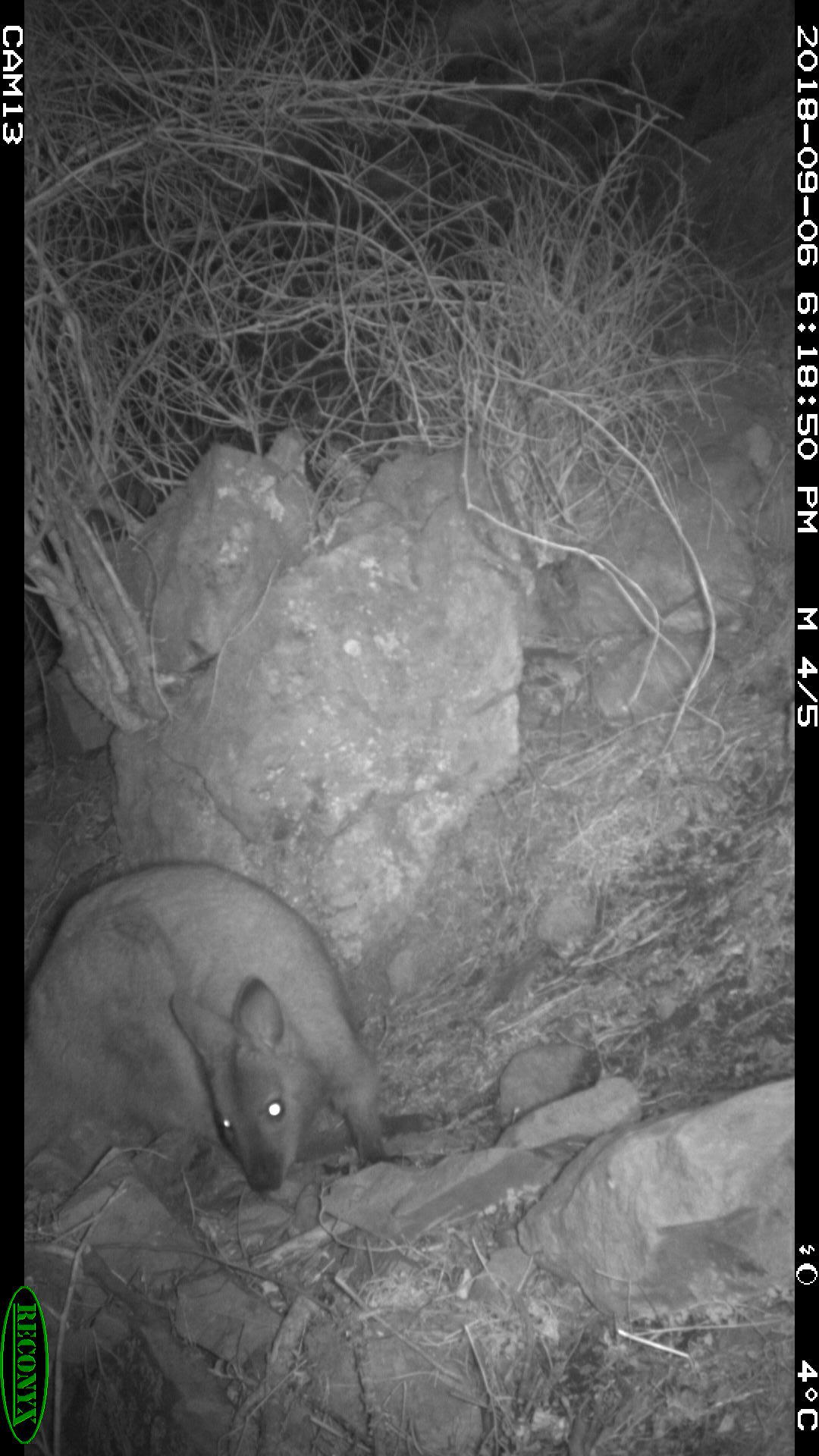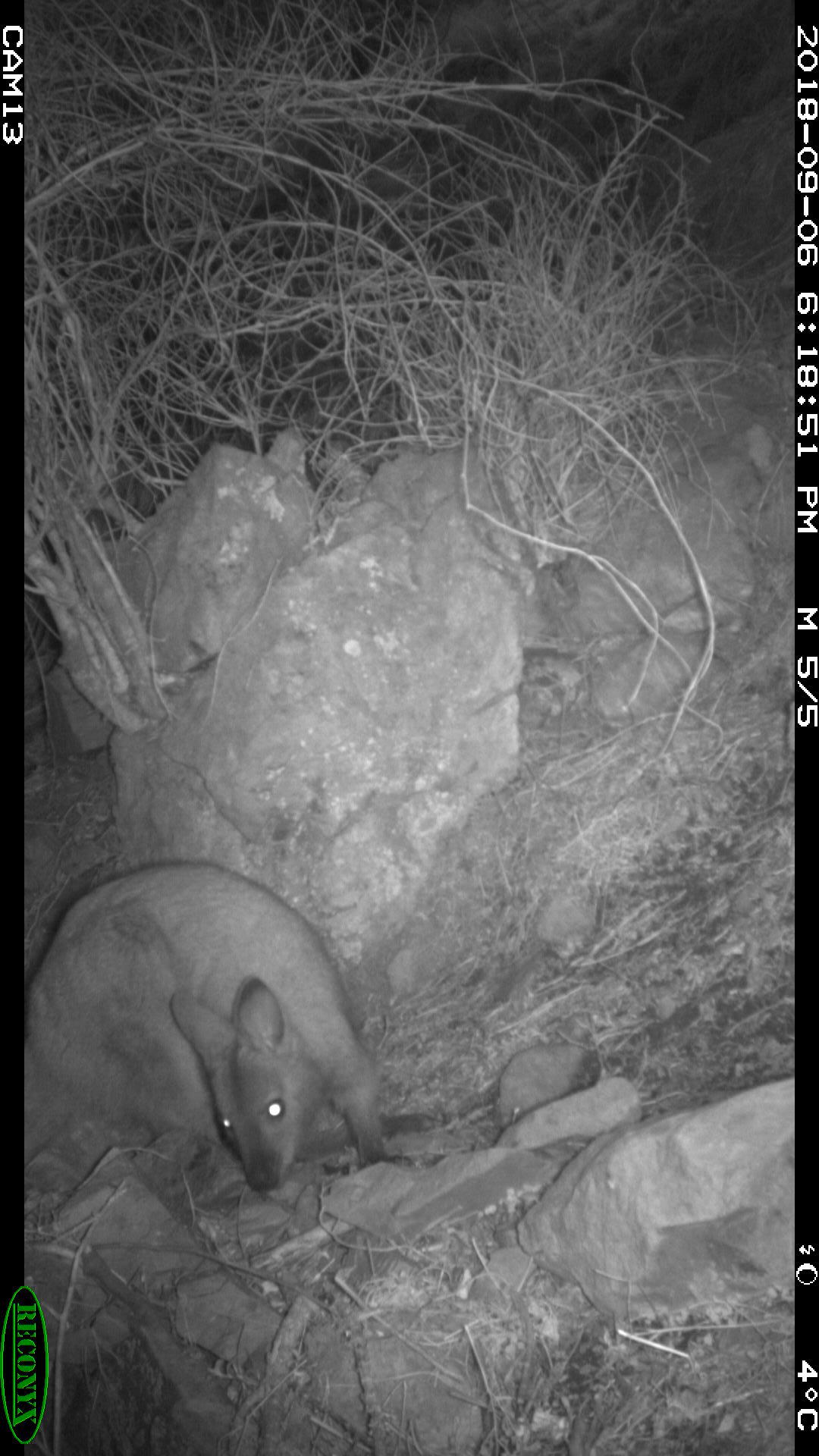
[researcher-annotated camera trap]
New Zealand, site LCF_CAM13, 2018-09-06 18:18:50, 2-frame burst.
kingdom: Animalia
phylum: Chordata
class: Mammalia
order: Diprotodontia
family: Macropodidae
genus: Notamacropus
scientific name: Notamacropus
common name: wallaby